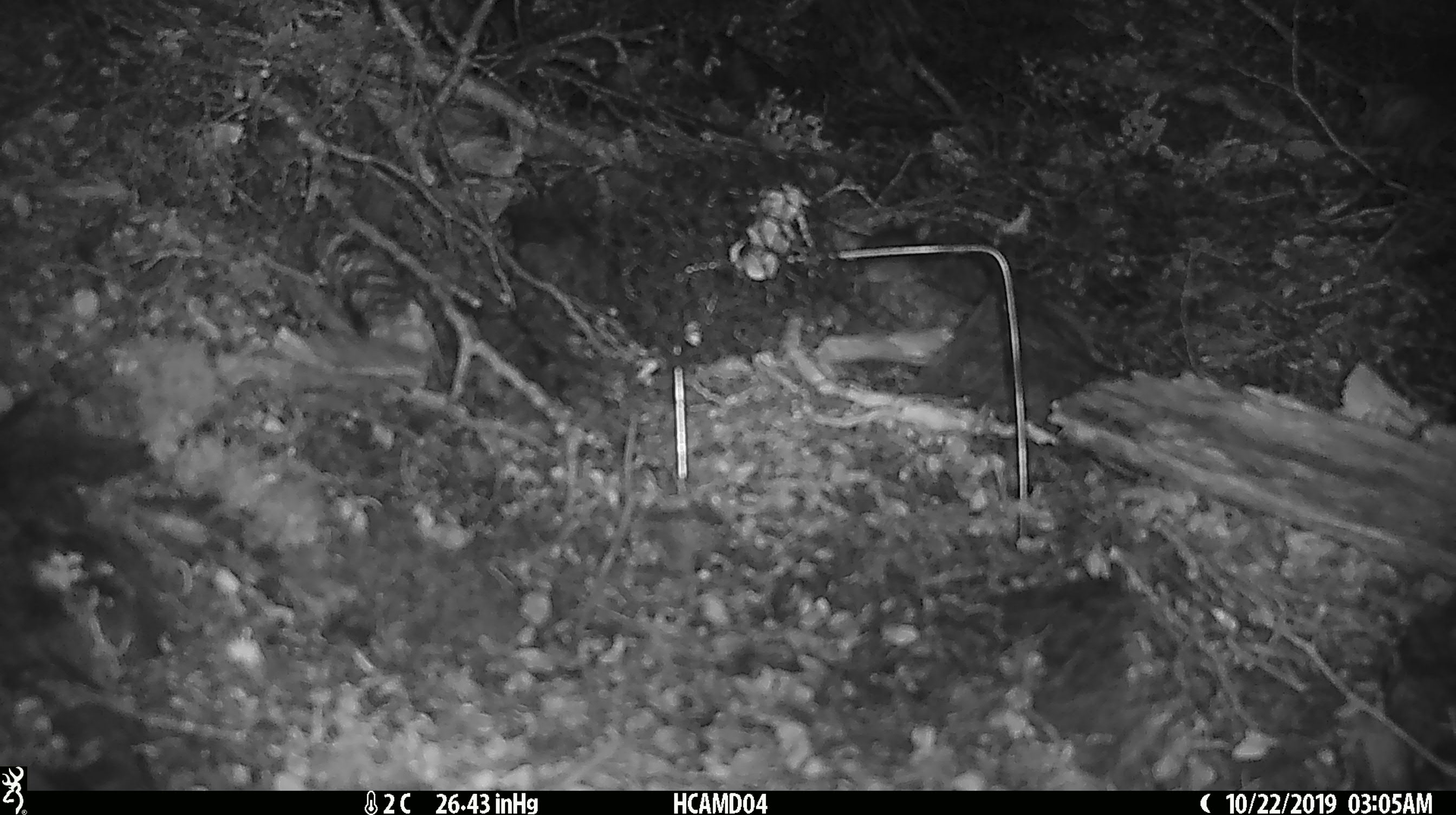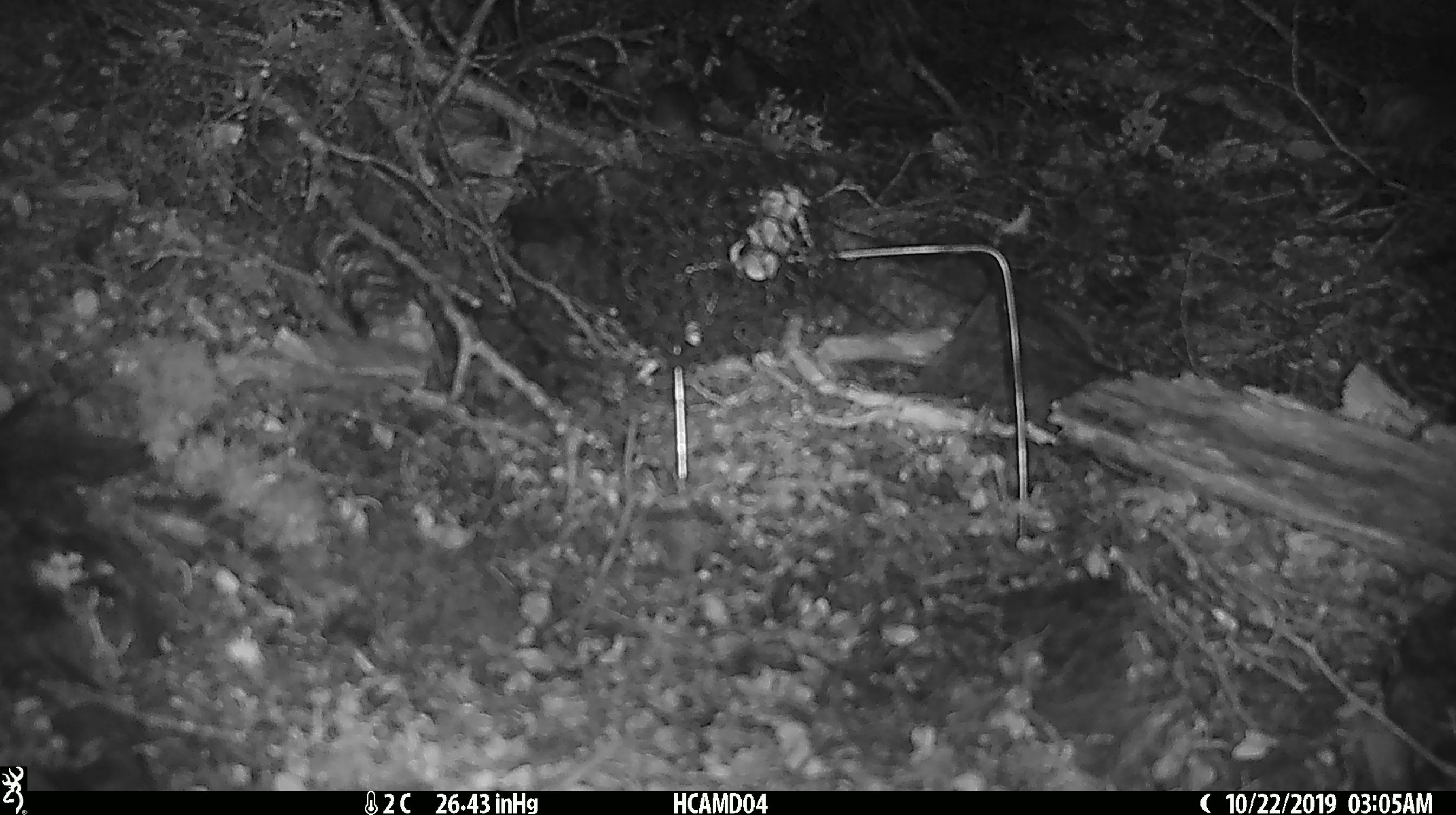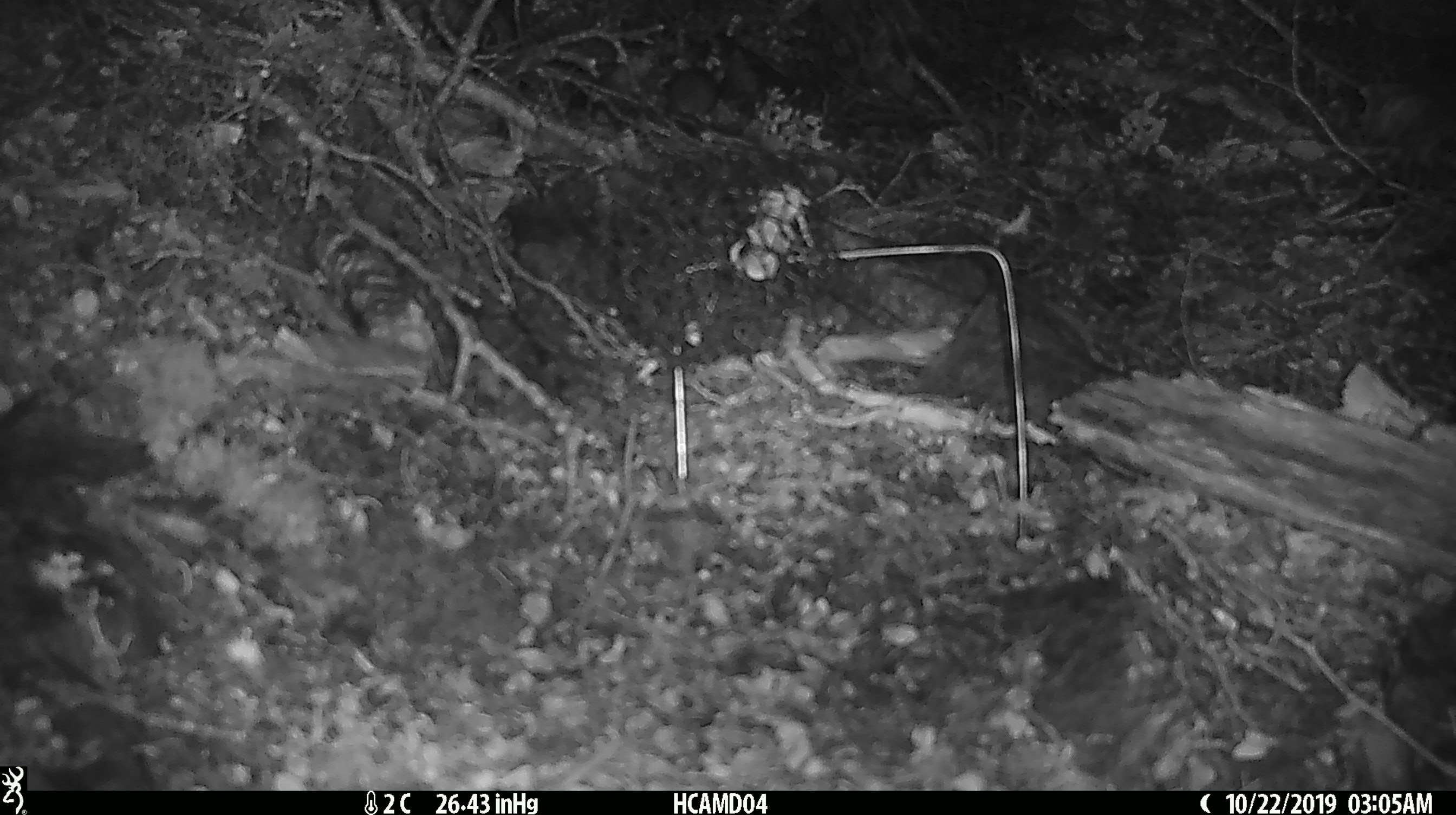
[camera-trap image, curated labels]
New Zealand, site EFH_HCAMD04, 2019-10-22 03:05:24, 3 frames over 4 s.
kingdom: Animalia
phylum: Chordata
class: Mammalia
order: Rodentia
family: Muridae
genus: Mus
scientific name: Mus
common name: mouse